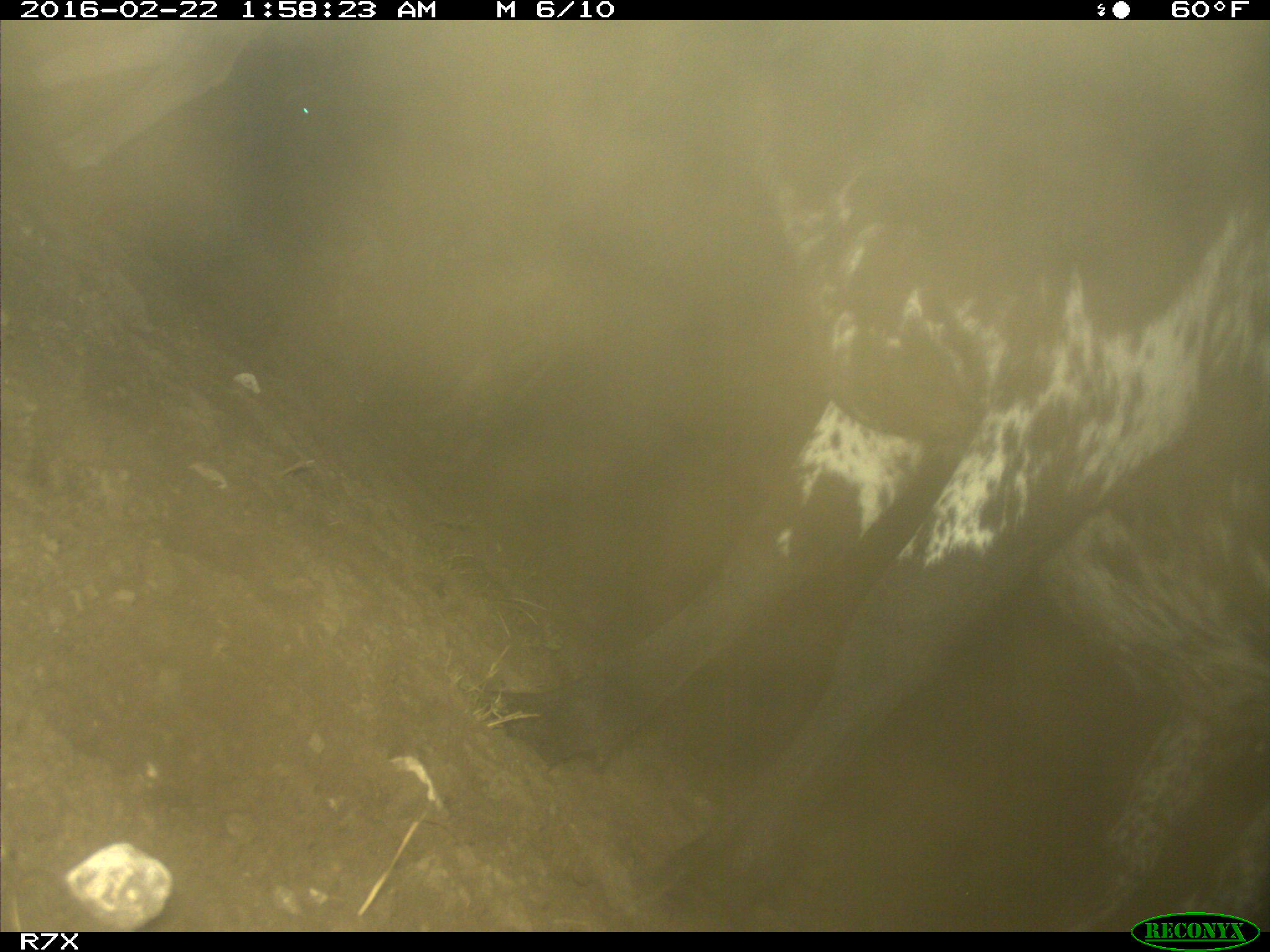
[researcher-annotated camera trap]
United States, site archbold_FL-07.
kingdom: Animalia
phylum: Chordata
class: Mammalia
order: Artiodactyla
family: Bovidae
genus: Bos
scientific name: Bos taurus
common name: domestic cow